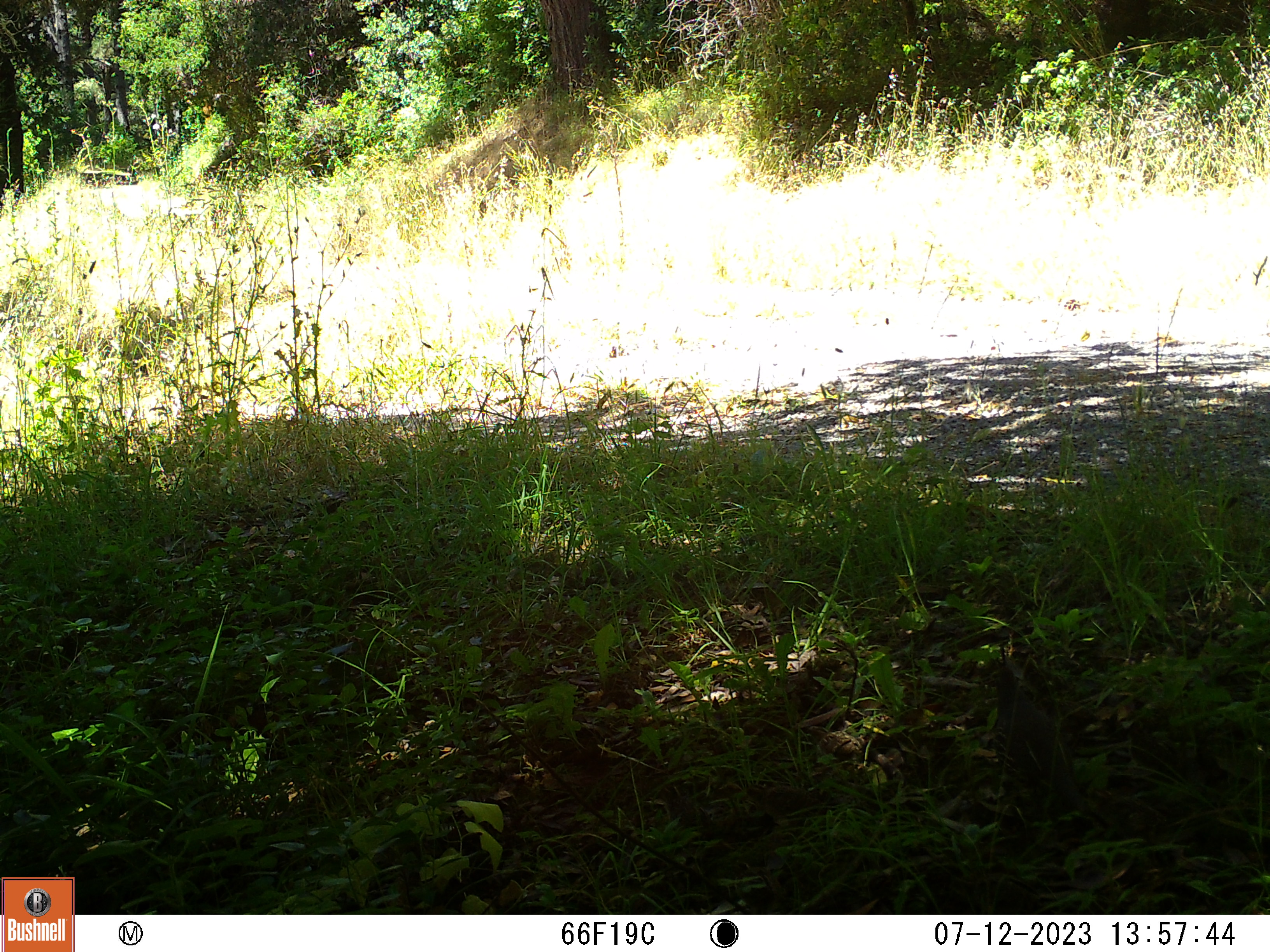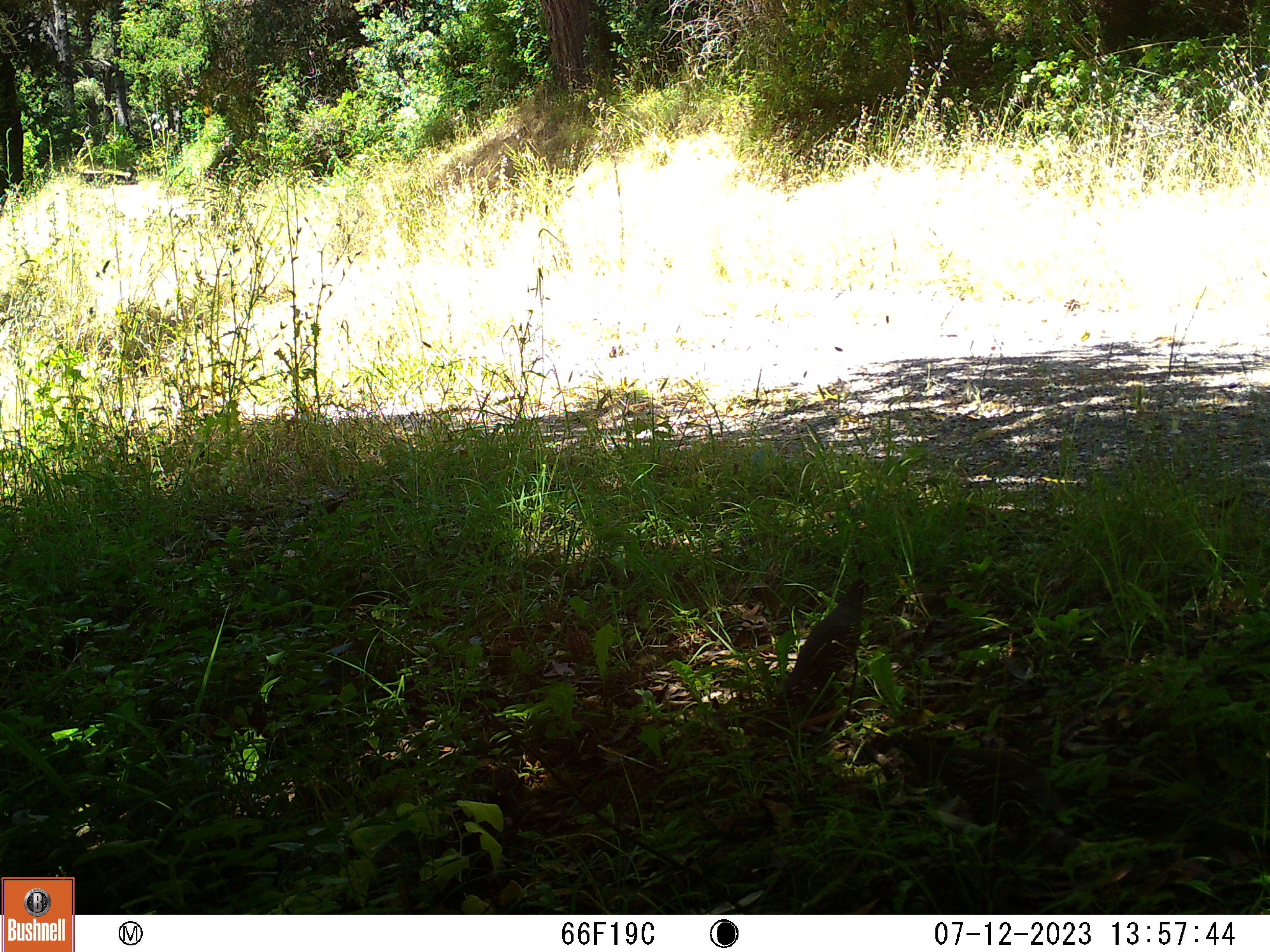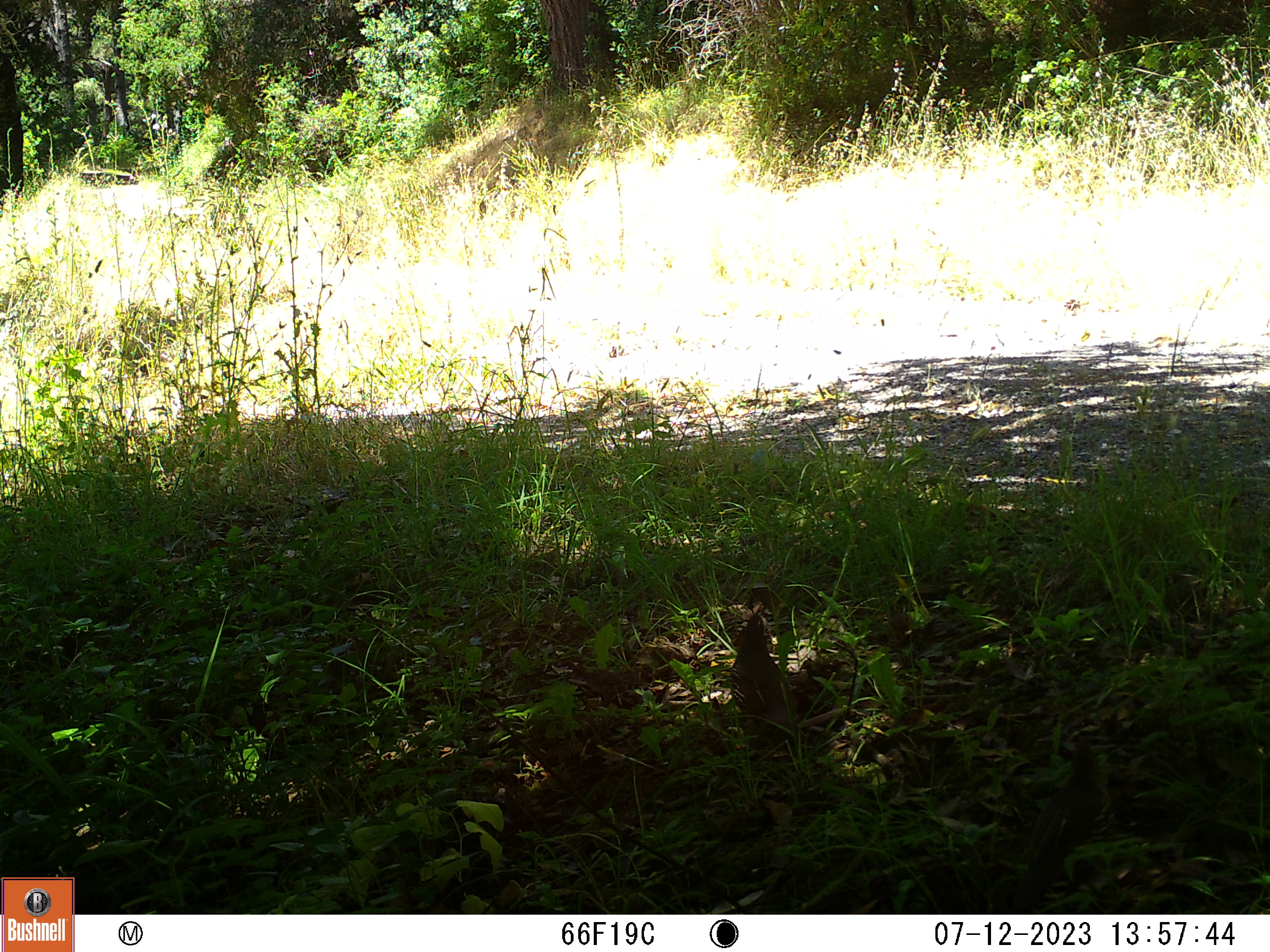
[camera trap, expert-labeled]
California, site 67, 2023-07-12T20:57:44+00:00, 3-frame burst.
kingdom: Animalia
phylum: Chordata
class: Aves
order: Galliformes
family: Odontophoridae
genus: Callipepla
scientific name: Callipepla californica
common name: california quail